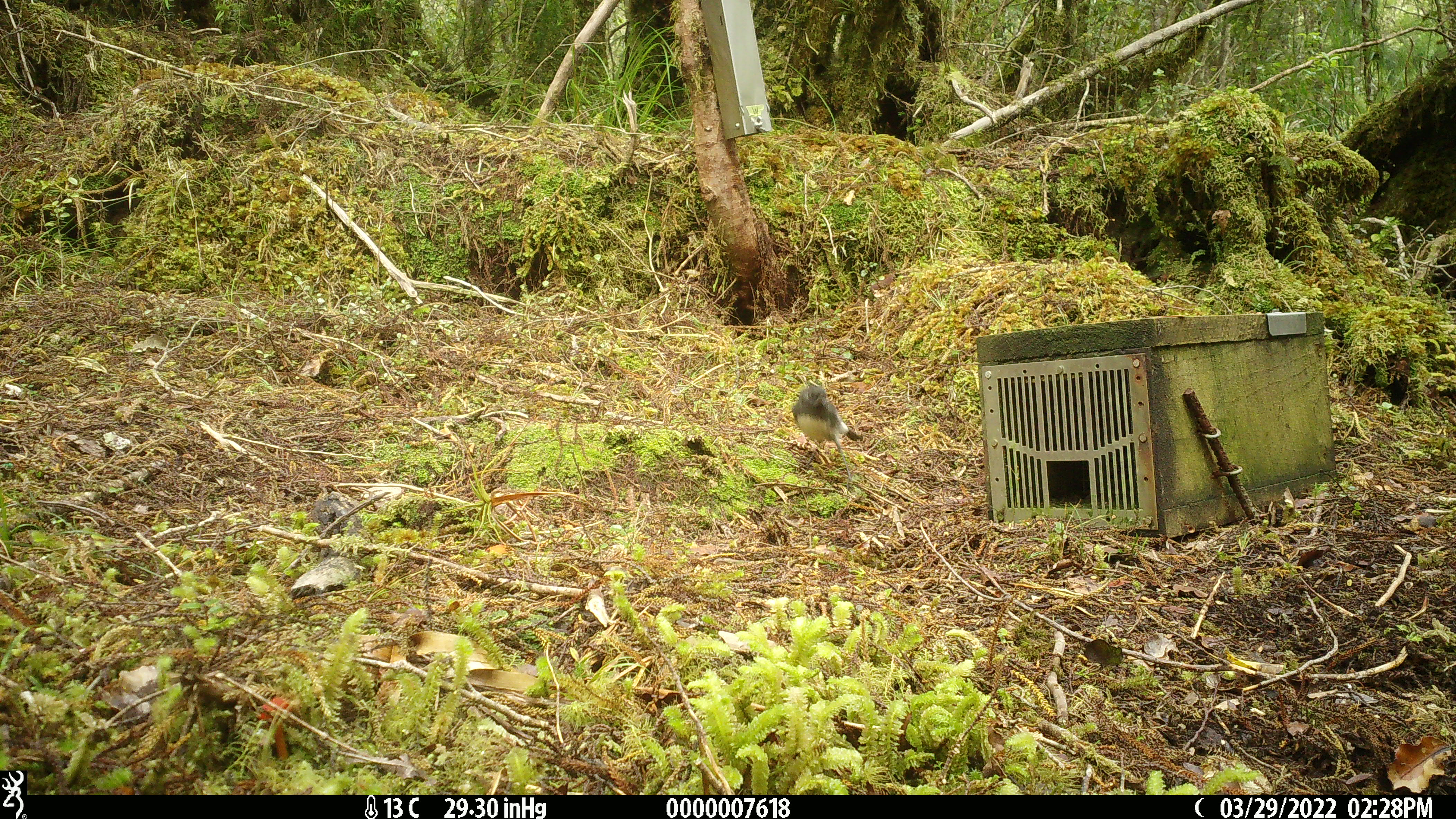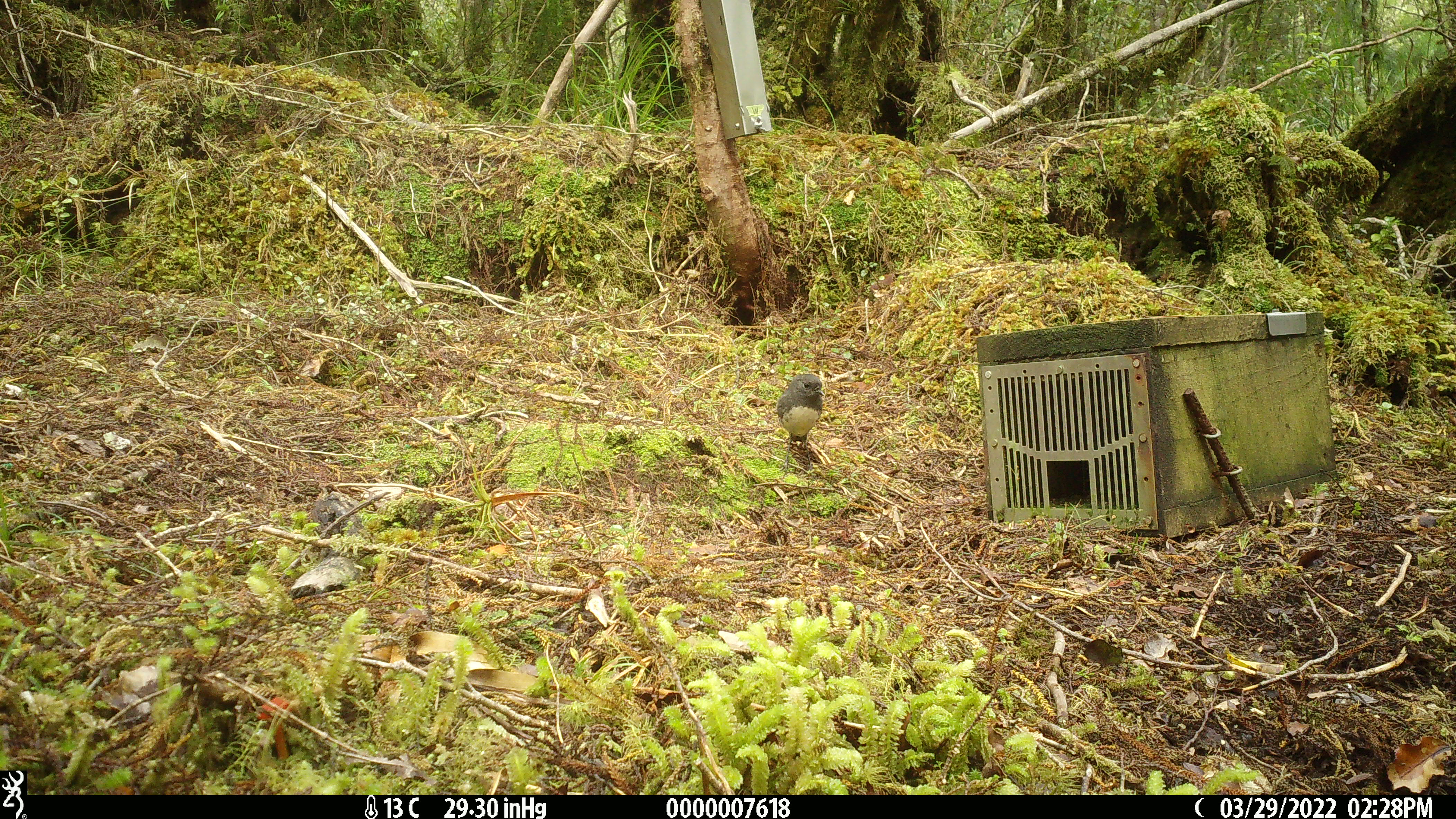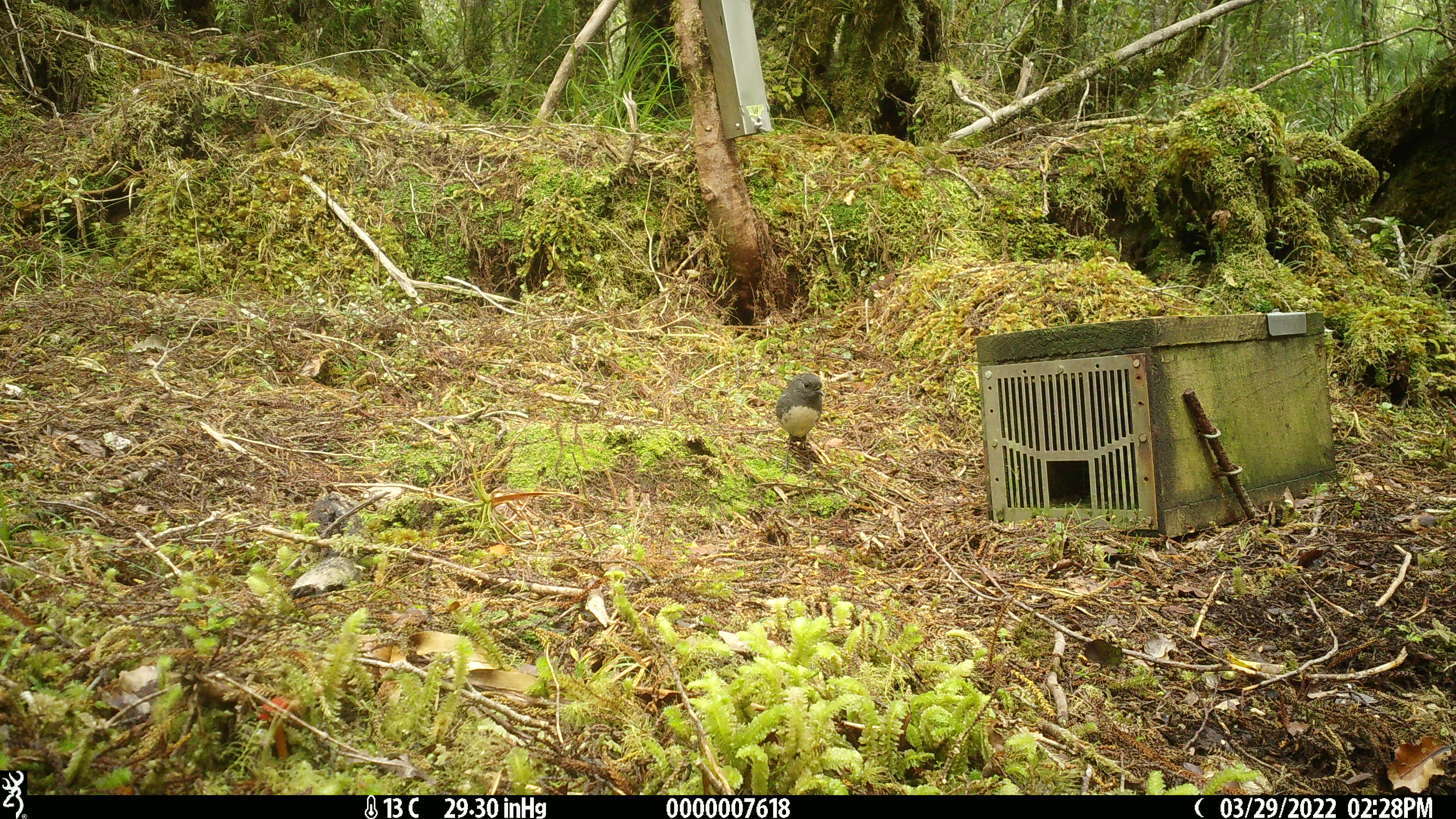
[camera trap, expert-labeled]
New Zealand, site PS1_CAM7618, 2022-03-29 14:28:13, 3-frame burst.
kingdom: Animalia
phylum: Chordata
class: Aves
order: Passeriformes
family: Petroicidae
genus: Petroica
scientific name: Petroica australis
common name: new zealand robin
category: robin